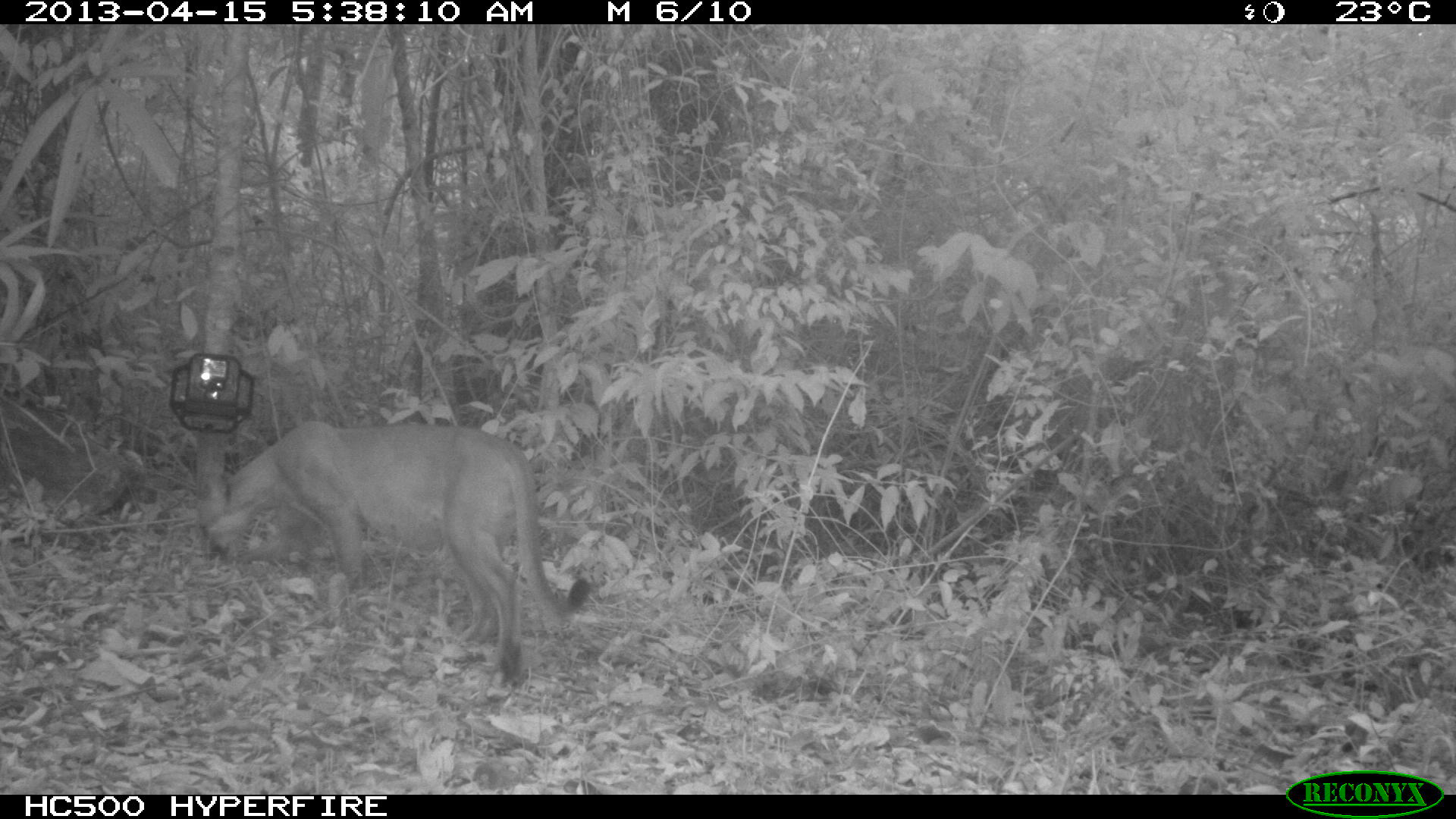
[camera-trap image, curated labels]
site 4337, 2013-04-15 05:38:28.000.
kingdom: Animalia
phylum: Chordata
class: Mammalia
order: Carnivora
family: Felidae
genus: Puma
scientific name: Puma concolor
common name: mountain lion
Puma concolor (mountain lion), count 1, sex male.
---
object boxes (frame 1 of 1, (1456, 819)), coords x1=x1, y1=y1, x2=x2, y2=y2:
puma concolor: x1=207, y1=419, x2=591, y2=701